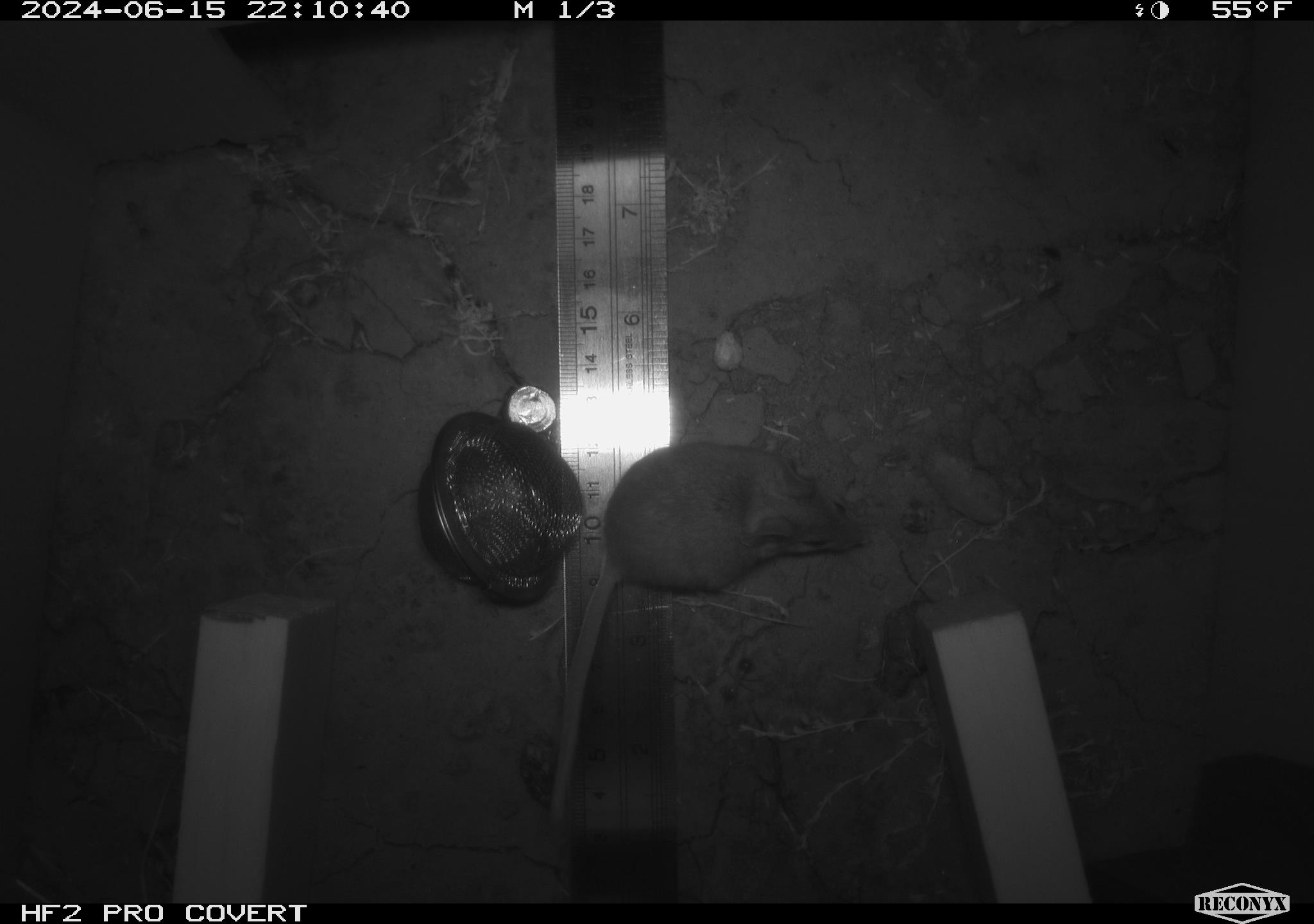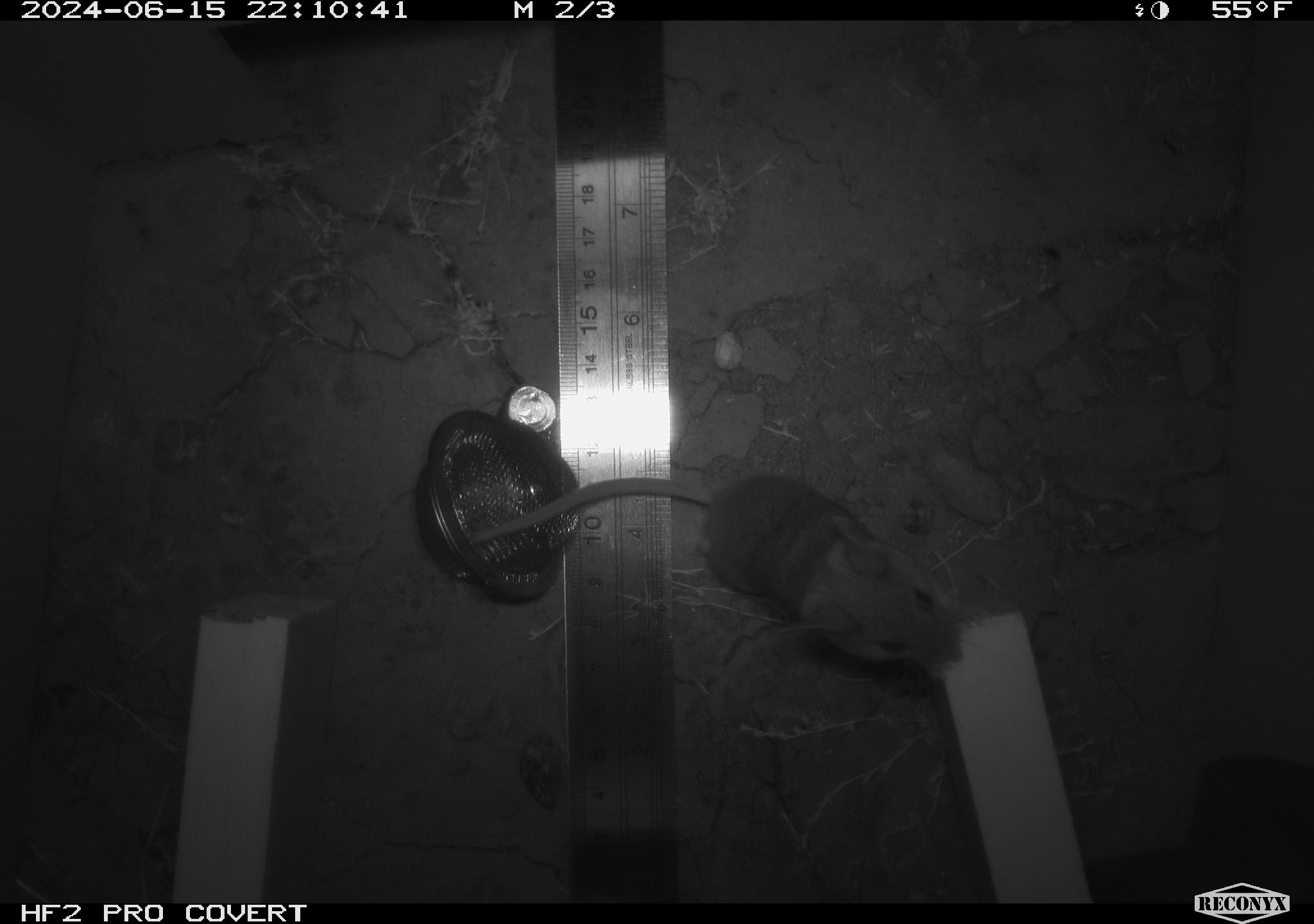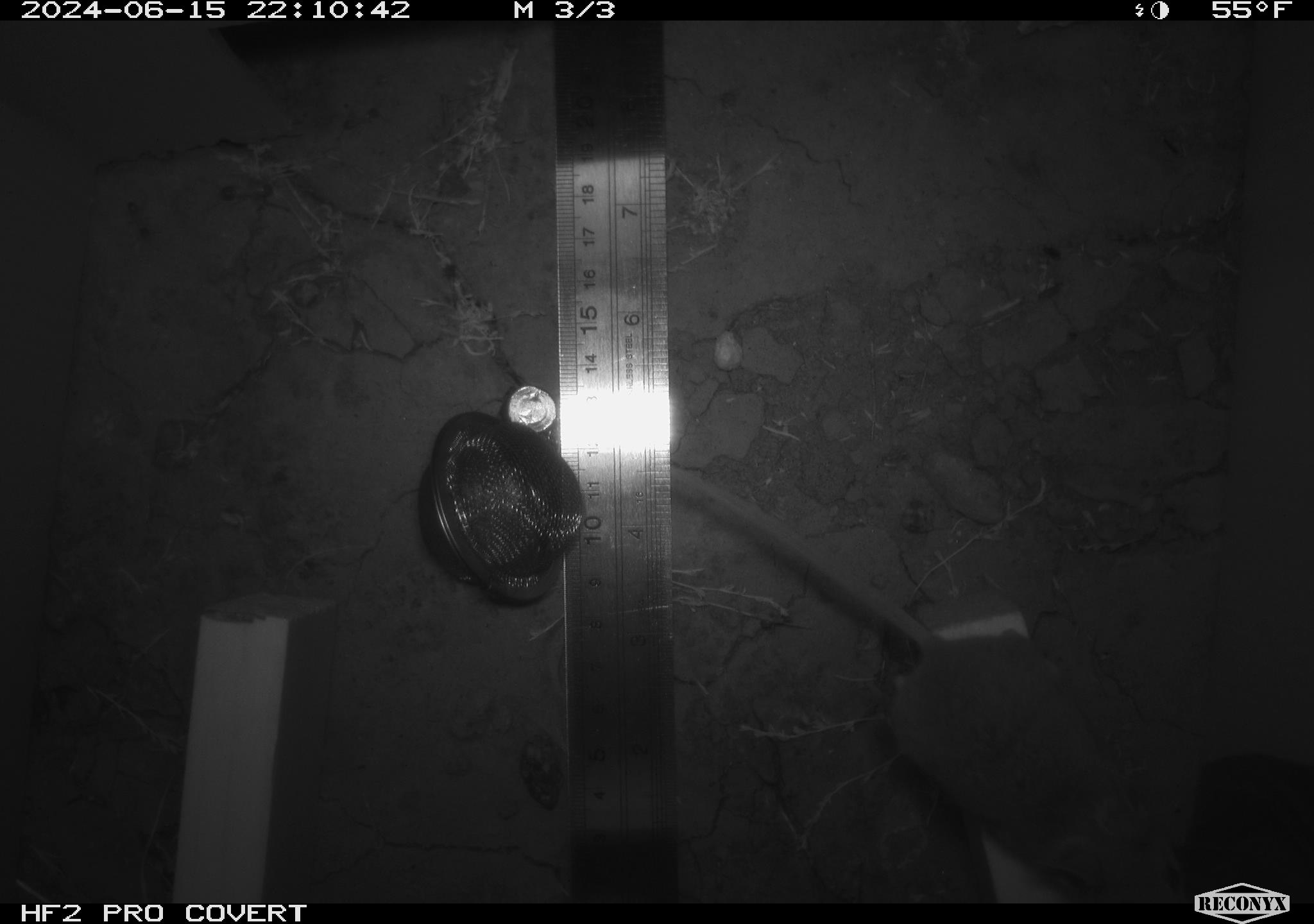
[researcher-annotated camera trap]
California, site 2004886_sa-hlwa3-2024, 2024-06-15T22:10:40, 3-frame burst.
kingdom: Animalia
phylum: Chordata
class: Mammalia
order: Rodentia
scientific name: Rodentia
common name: mouse species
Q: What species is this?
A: Mouse species (Rodentia).